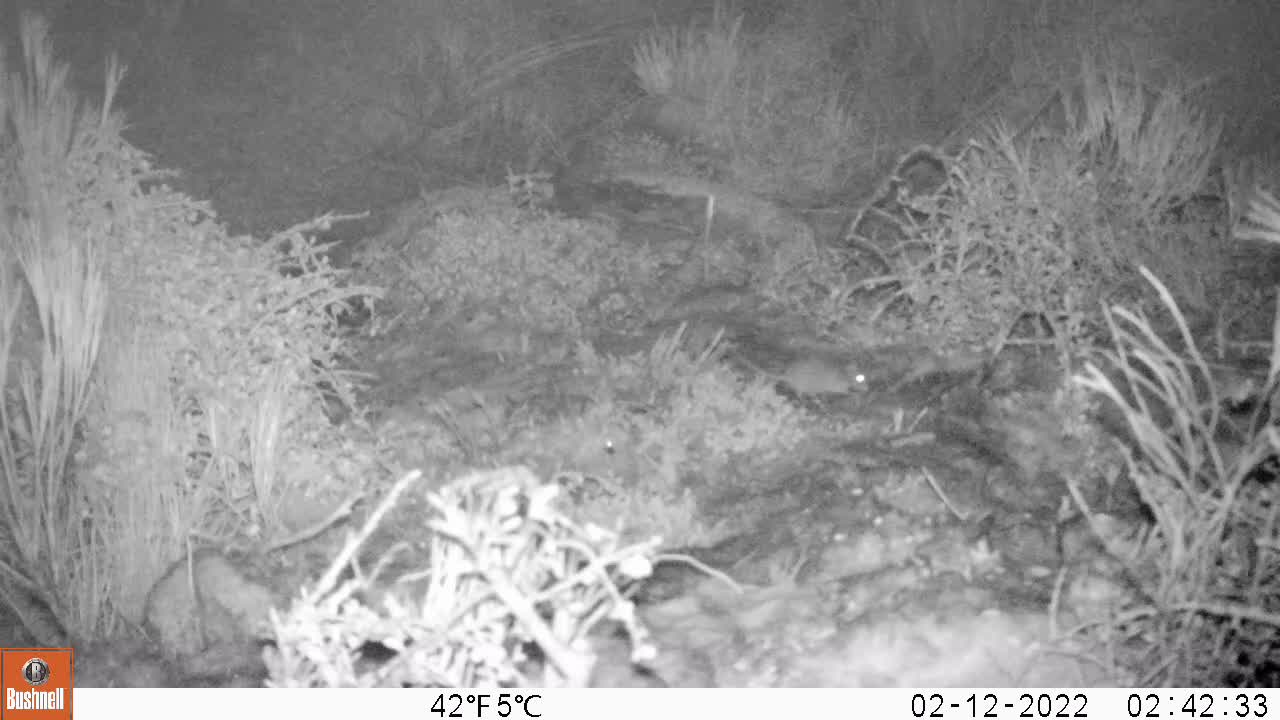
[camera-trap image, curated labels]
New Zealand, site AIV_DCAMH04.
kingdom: Animalia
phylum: Chordata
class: Mammalia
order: Rodentia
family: Muridae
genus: Mus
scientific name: Mus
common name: mouse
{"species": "mouse (Mus)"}